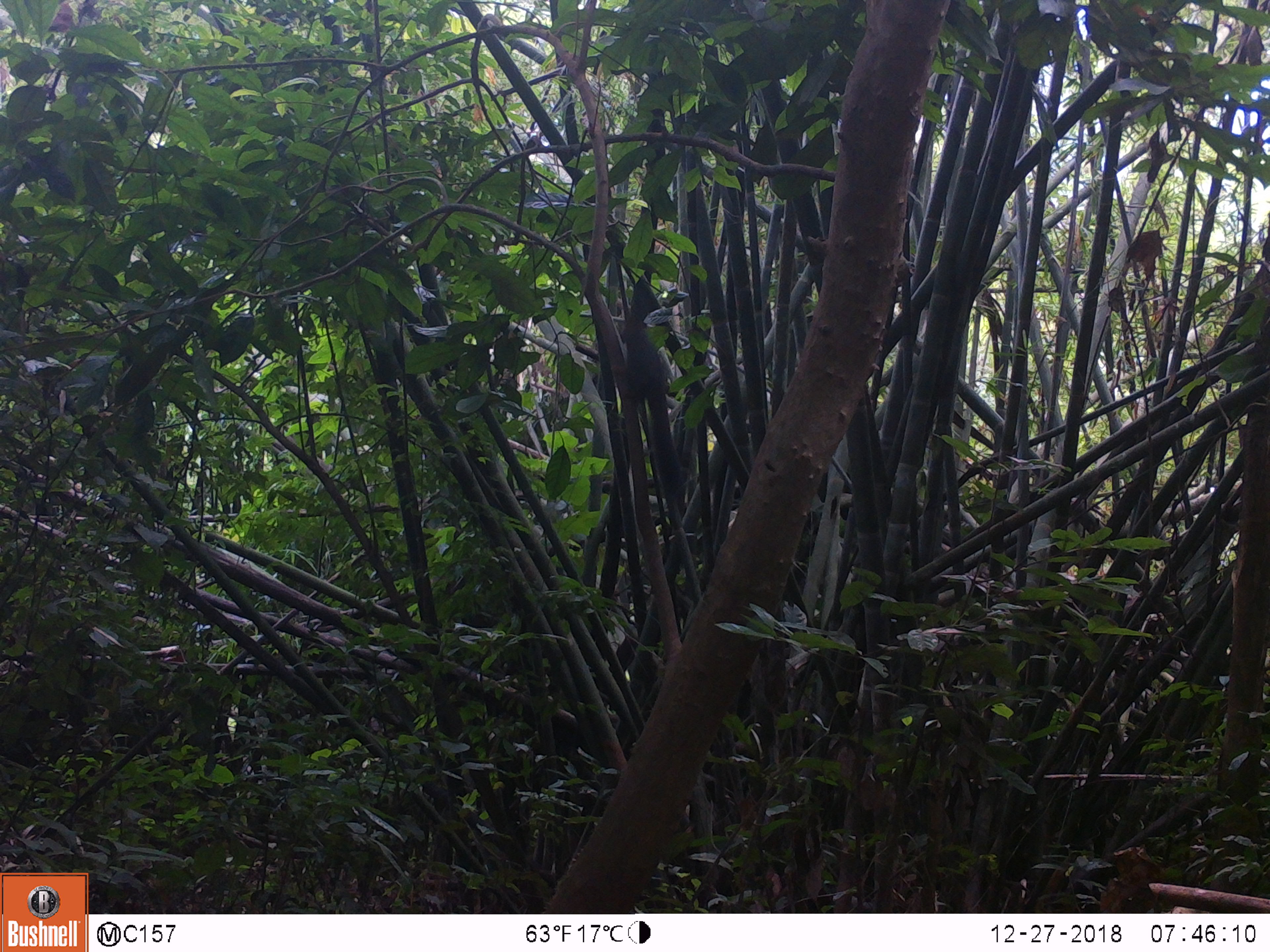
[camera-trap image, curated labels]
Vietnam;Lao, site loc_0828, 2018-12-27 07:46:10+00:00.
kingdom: Animalia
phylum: Chordata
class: Mammalia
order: Rodentia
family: Sciuridae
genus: Sciurus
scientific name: Sciurus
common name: squirrel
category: unidentified squirrel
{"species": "unidentified squirrel (squirrel) (Sciurus)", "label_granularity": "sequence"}